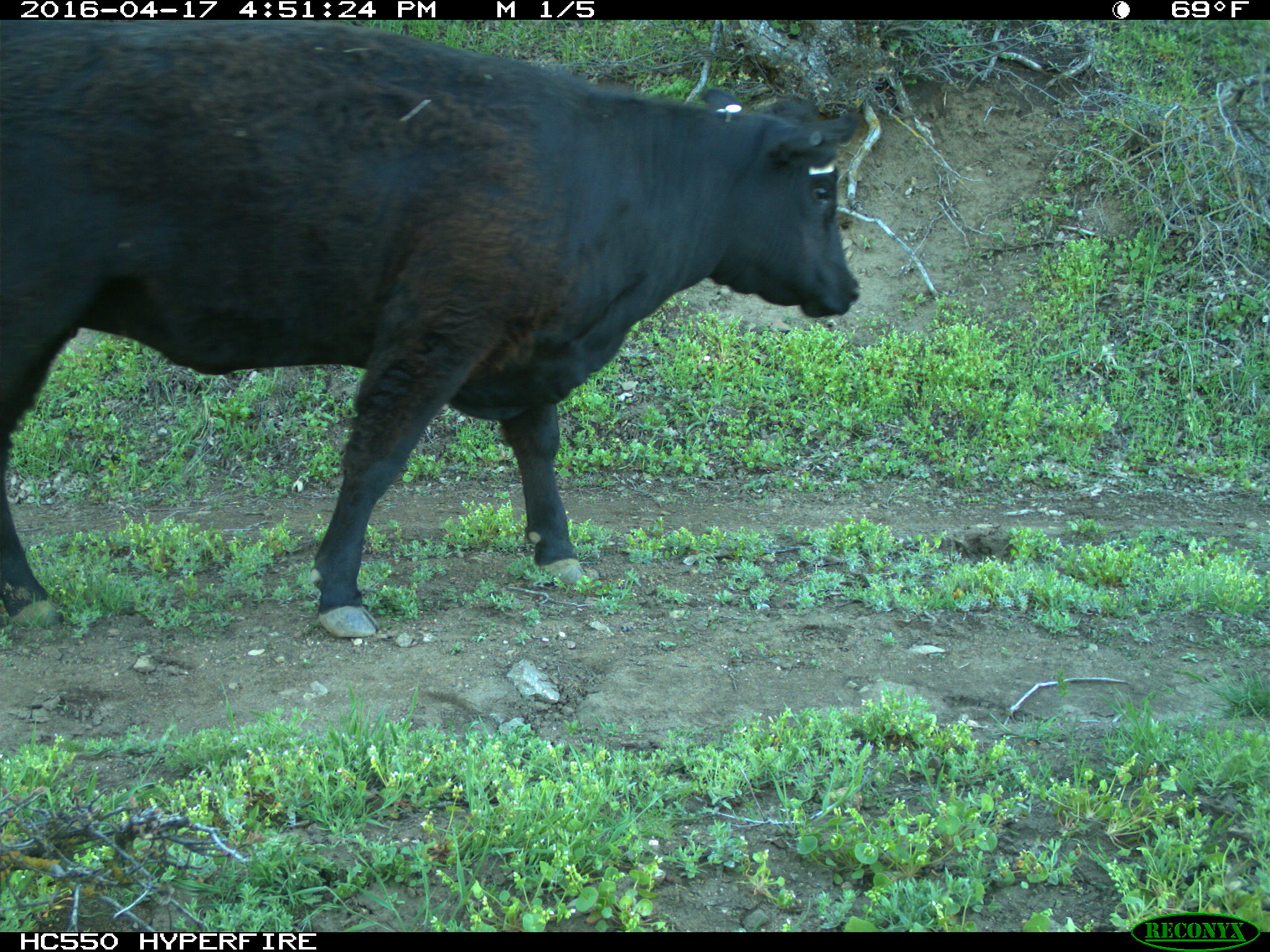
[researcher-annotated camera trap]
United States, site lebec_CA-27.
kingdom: Animalia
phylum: Chordata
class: Mammalia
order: Artiodactyla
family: Bovidae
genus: Bos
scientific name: Bos taurus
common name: domestic cow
Bos taurus (domestic cow).